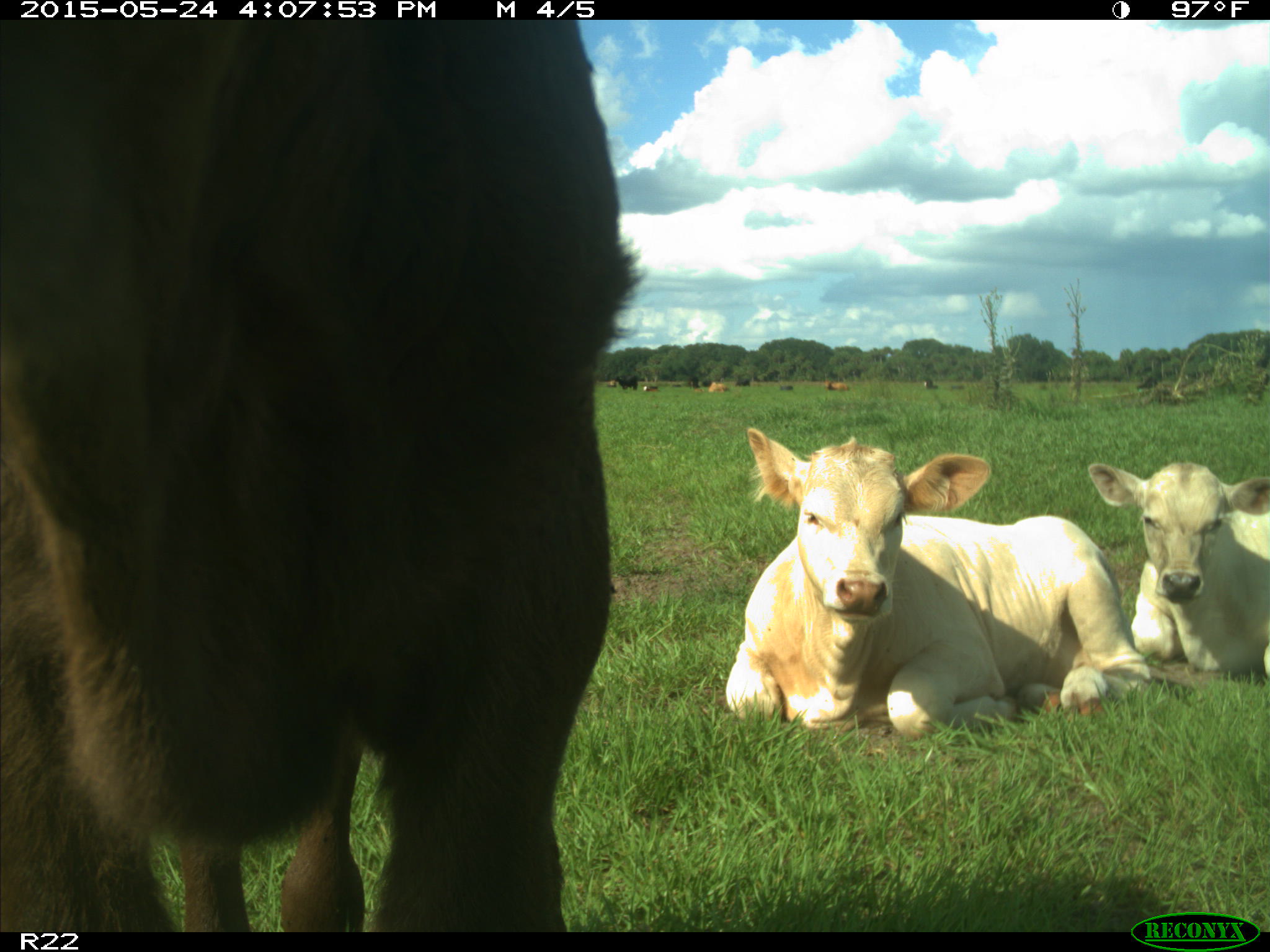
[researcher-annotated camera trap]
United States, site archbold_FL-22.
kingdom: Animalia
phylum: Chordata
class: Mammalia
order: Artiodactyla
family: Bovidae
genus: Bos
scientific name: Bos taurus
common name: domestic cow